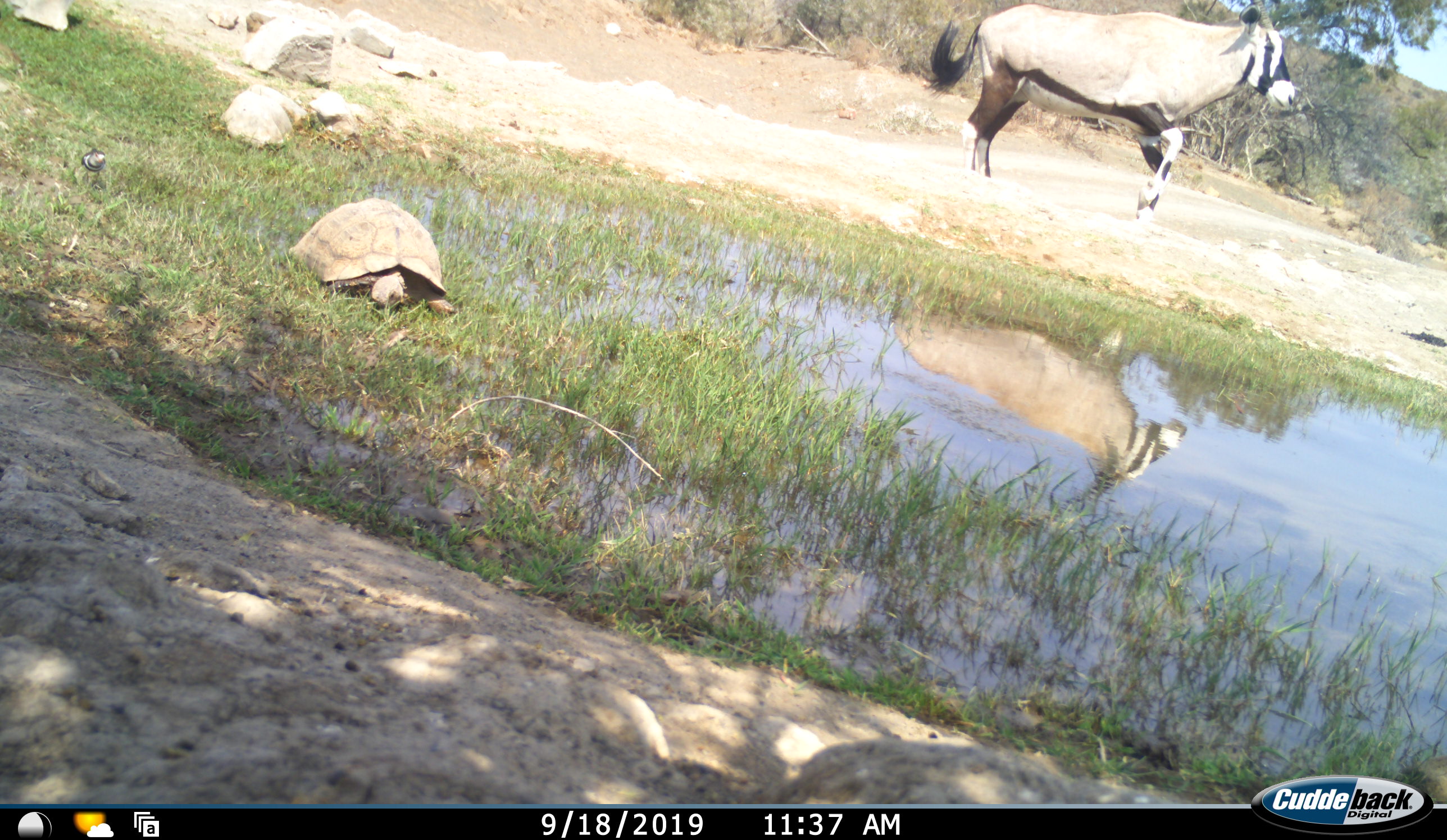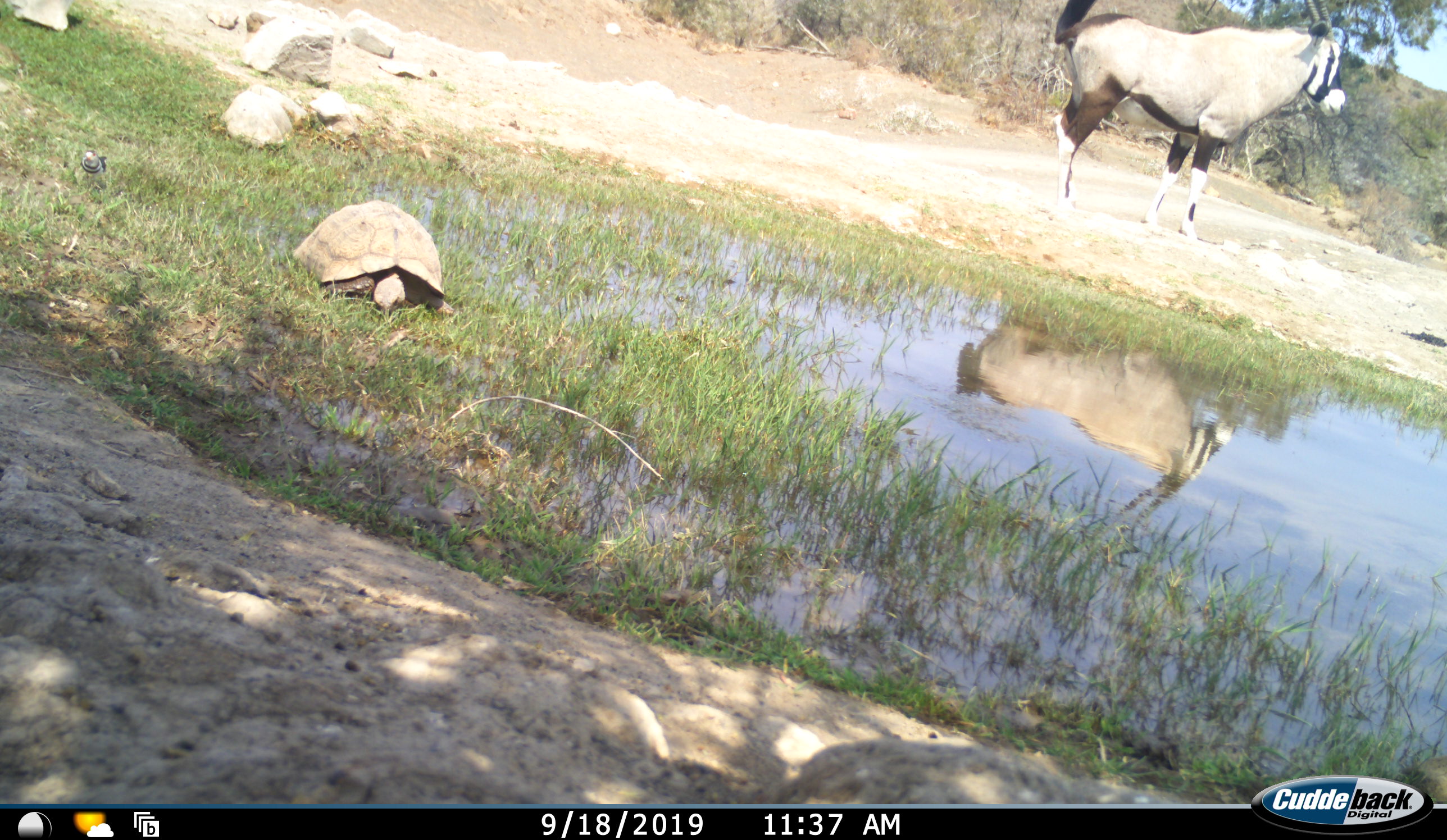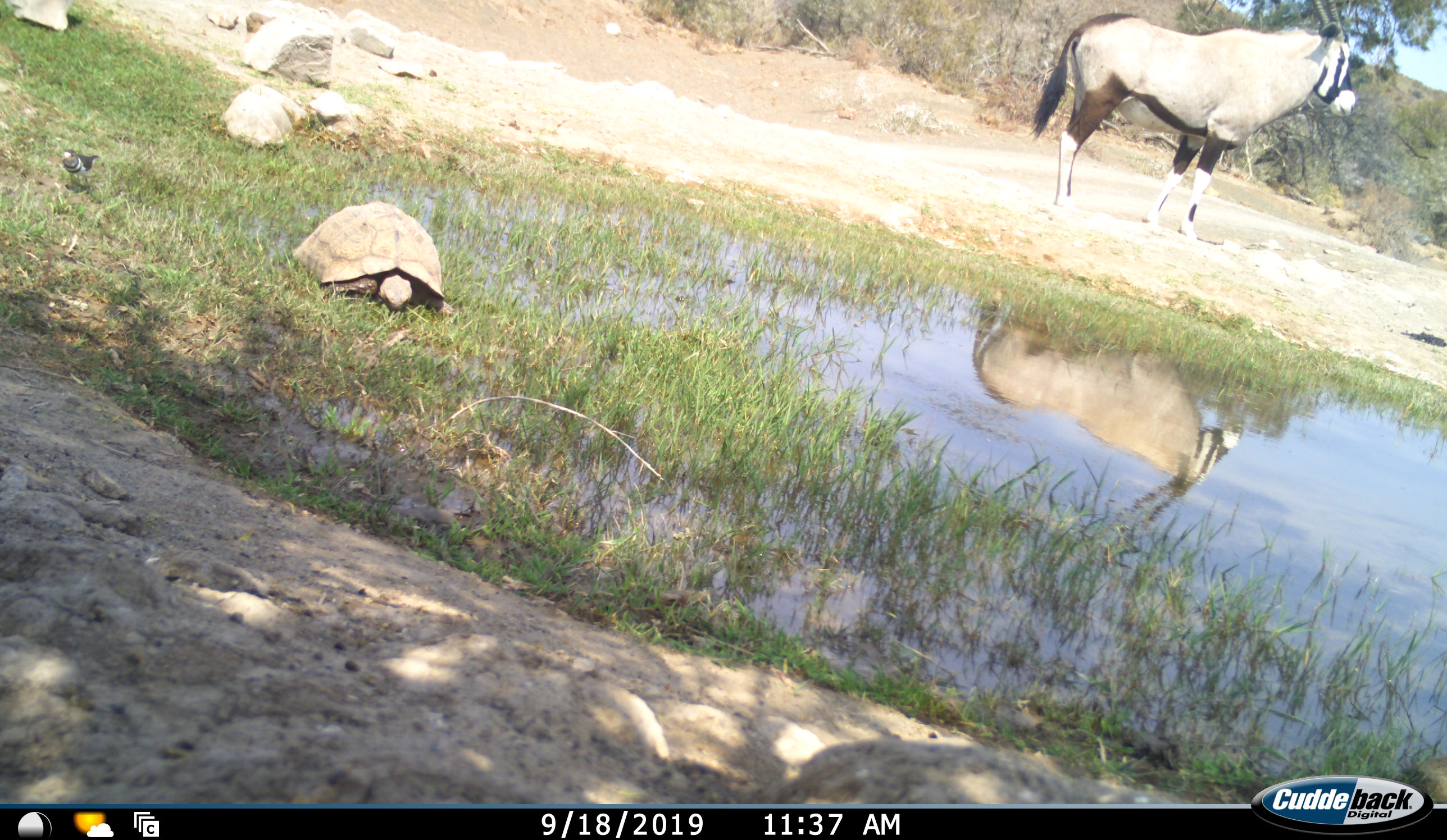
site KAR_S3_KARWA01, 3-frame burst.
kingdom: Animalia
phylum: Chordata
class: Mammalia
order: Artiodactyla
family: Bovidae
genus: Oryx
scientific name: Oryx gazella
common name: gemsbok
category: oryx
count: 1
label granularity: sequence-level